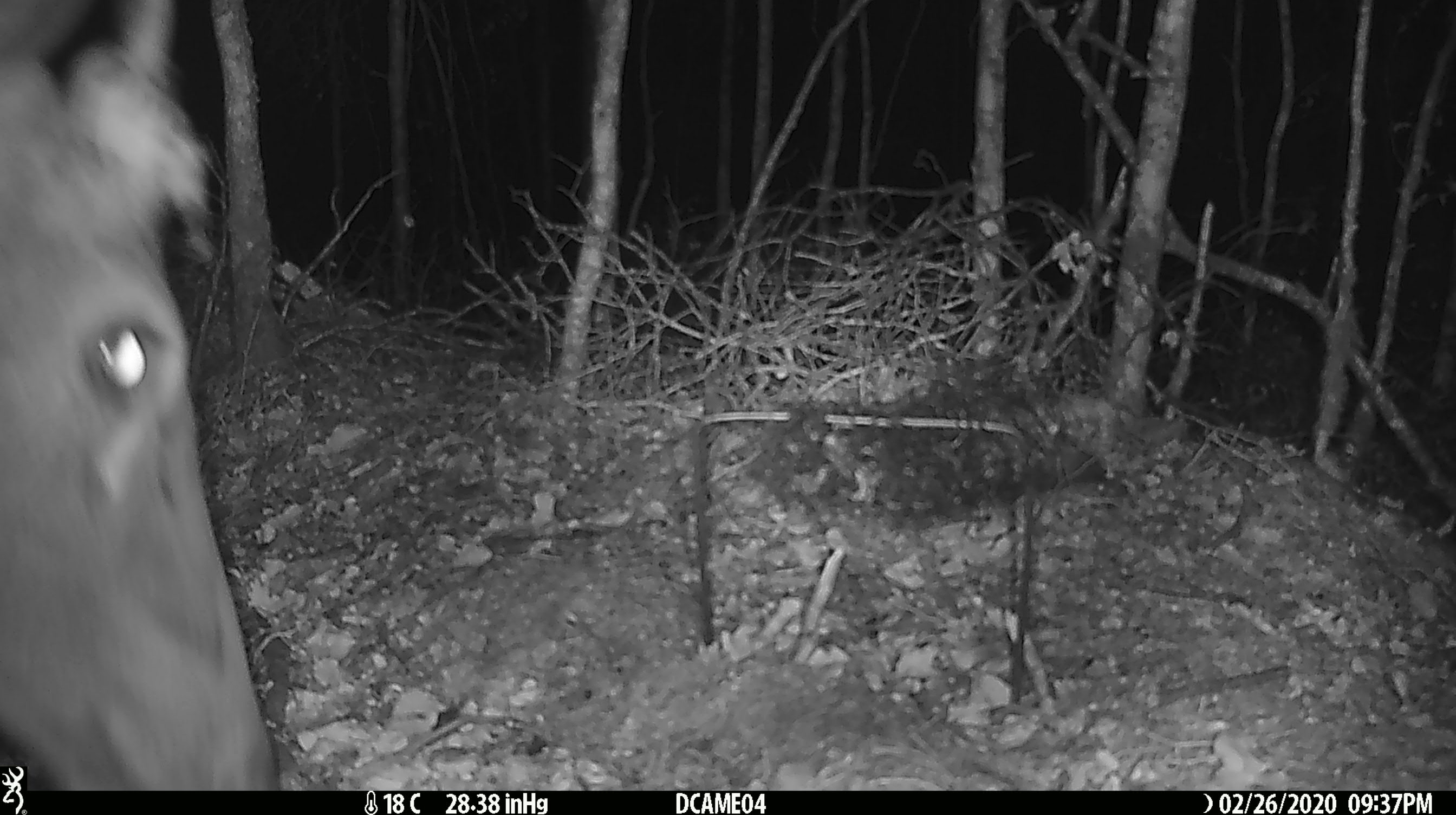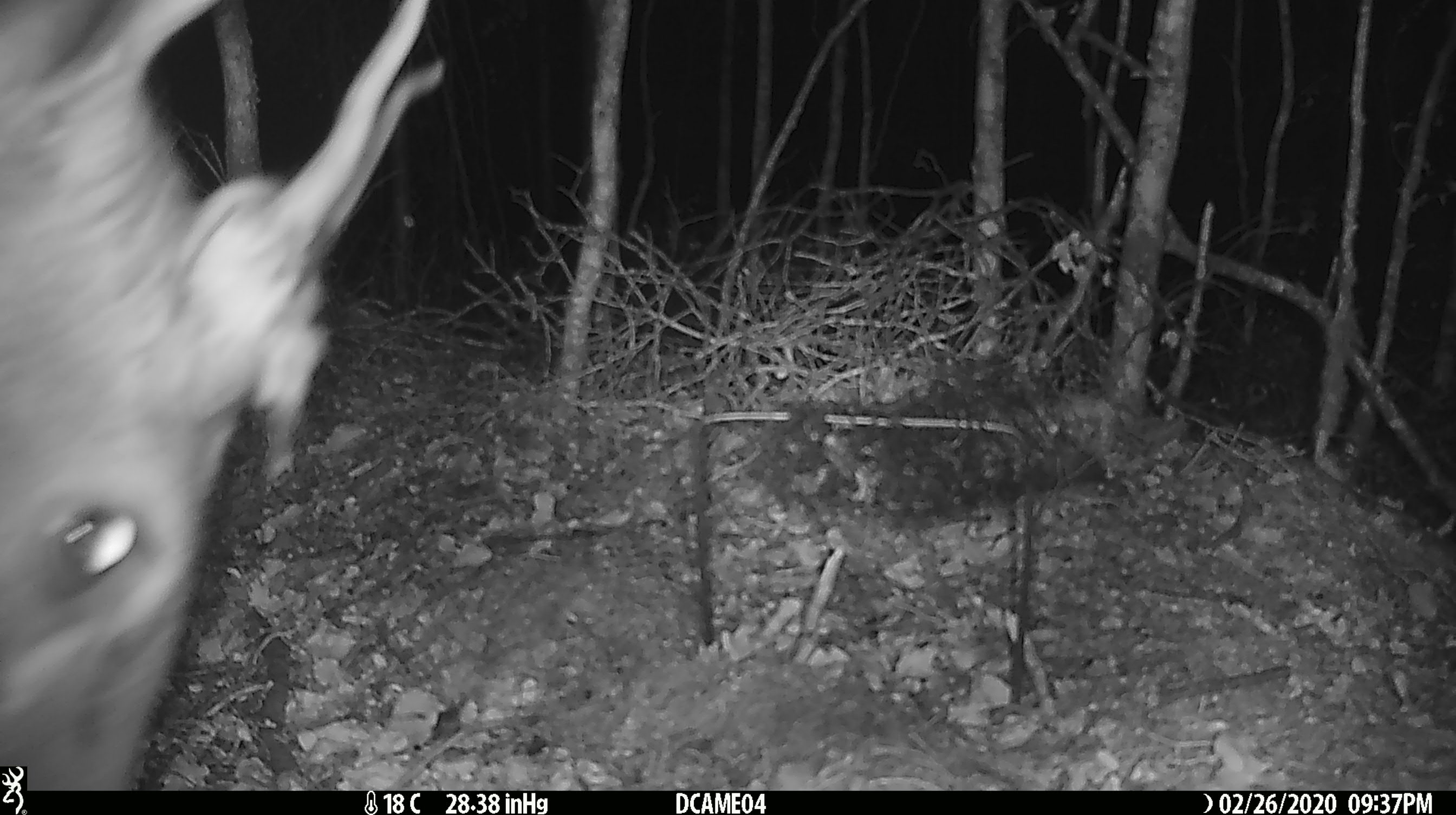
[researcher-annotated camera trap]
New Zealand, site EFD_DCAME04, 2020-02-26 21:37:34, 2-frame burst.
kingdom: Animalia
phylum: Chordata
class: Mammalia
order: Artiodactyla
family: Cervidae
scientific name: Cervidae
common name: deer